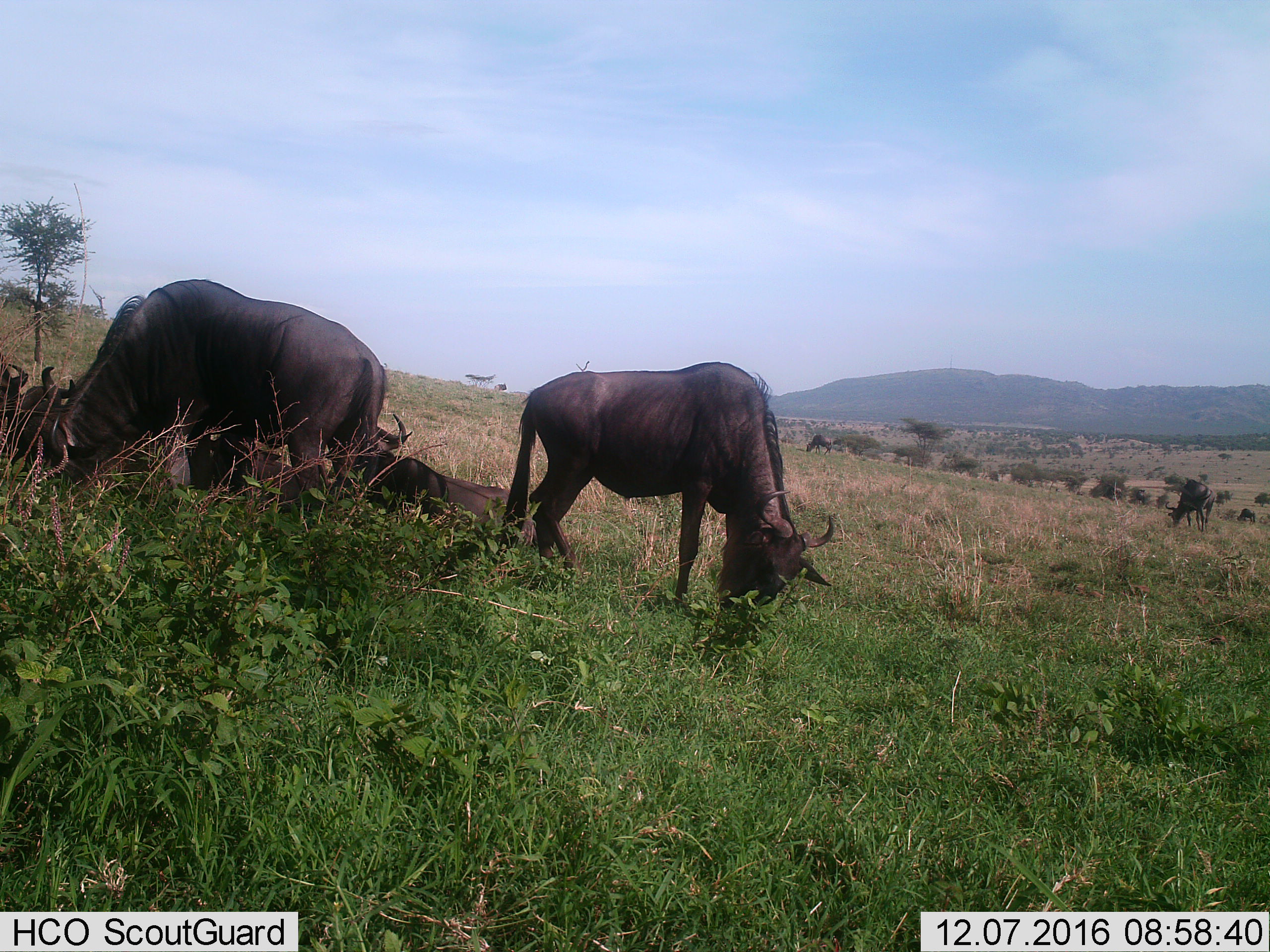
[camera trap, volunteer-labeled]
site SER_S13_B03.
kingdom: Animalia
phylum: Chordata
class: Mammalia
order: Artiodactyla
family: Bovidae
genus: Connochaetes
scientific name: Connochaetes taurinus taurinus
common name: blue wildebeest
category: wildebeestblue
Wildebeestblue (blue wildebeest) (Connochaetes taurinus taurinus), count 9. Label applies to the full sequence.